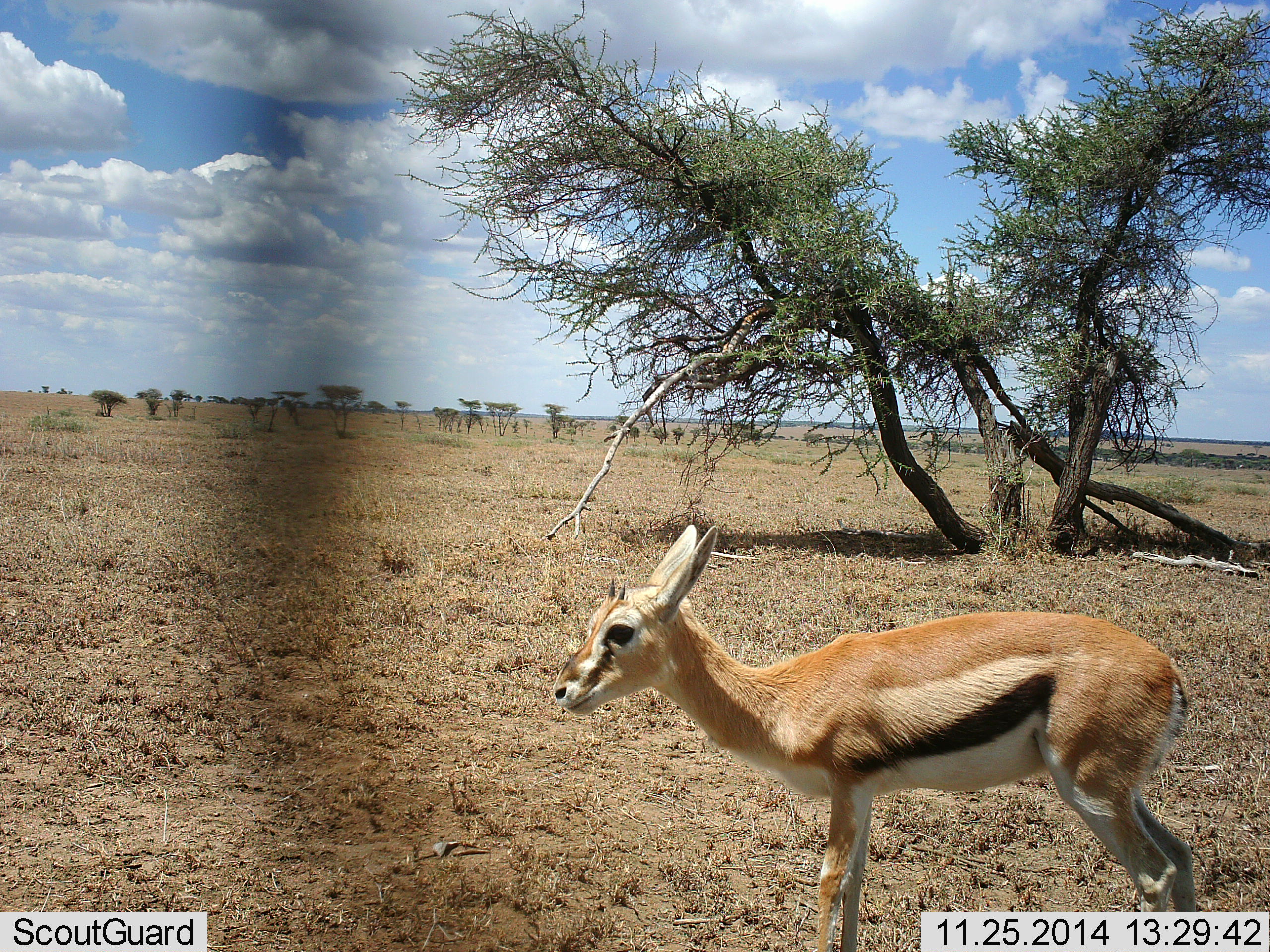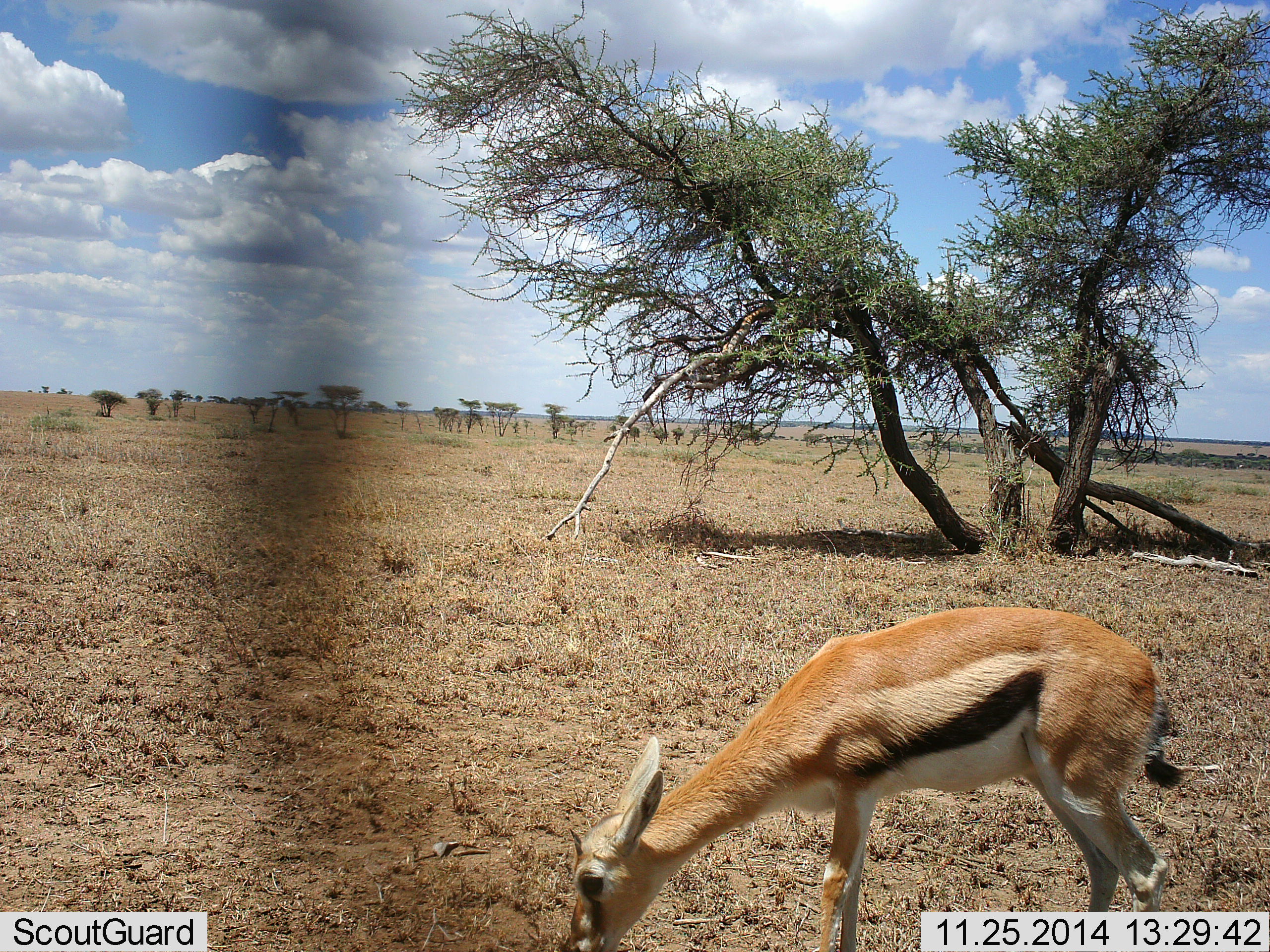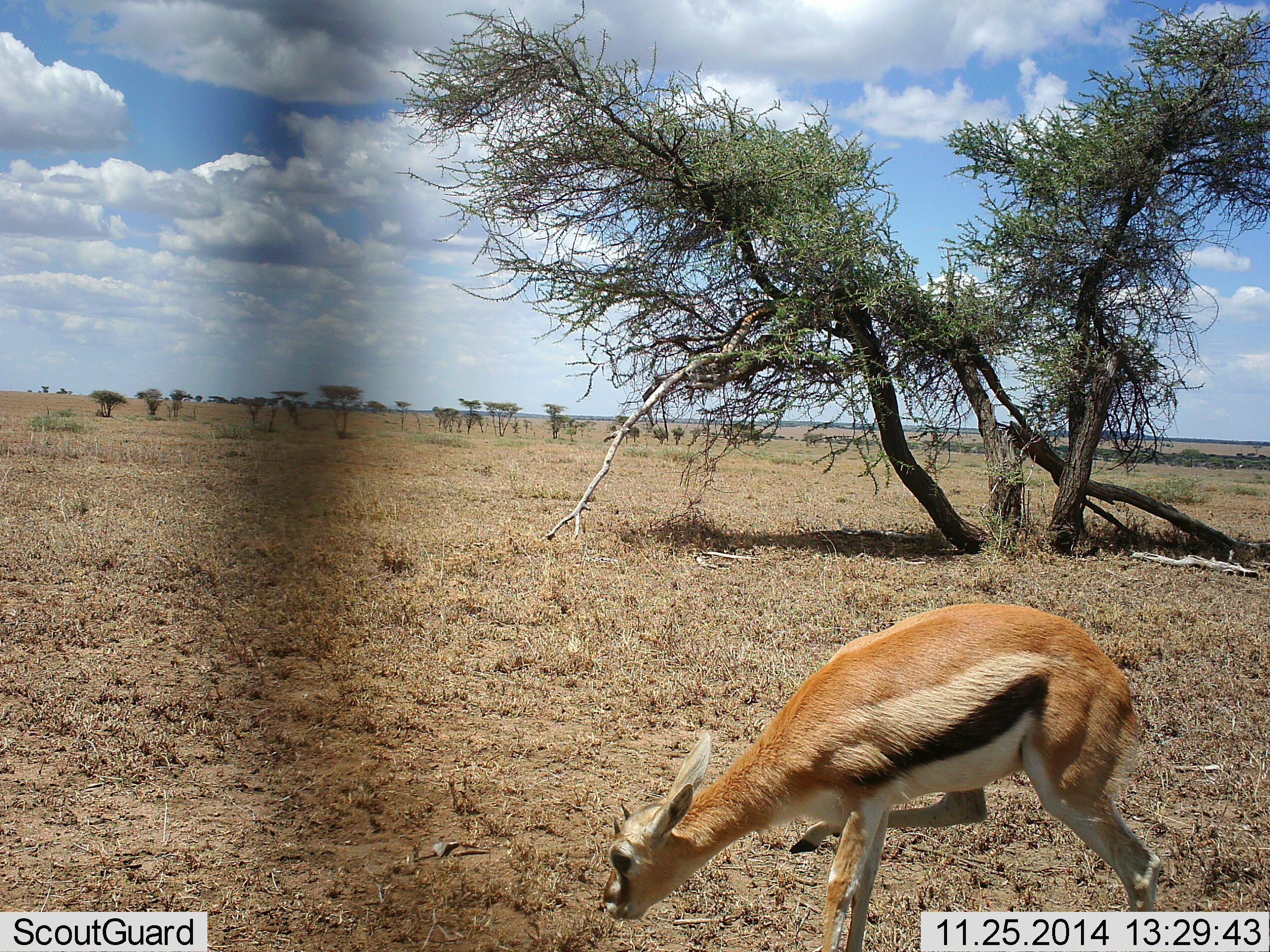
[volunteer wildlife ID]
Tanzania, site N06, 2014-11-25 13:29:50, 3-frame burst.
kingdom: Animalia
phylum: Chordata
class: Mammalia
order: Artiodactyla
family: Bovidae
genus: Eudorcas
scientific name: Eudorcas thomsonii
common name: thomson's gazelle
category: gazellethomsons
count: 1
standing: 18%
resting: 0%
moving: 9%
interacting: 0%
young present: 0%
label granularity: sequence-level